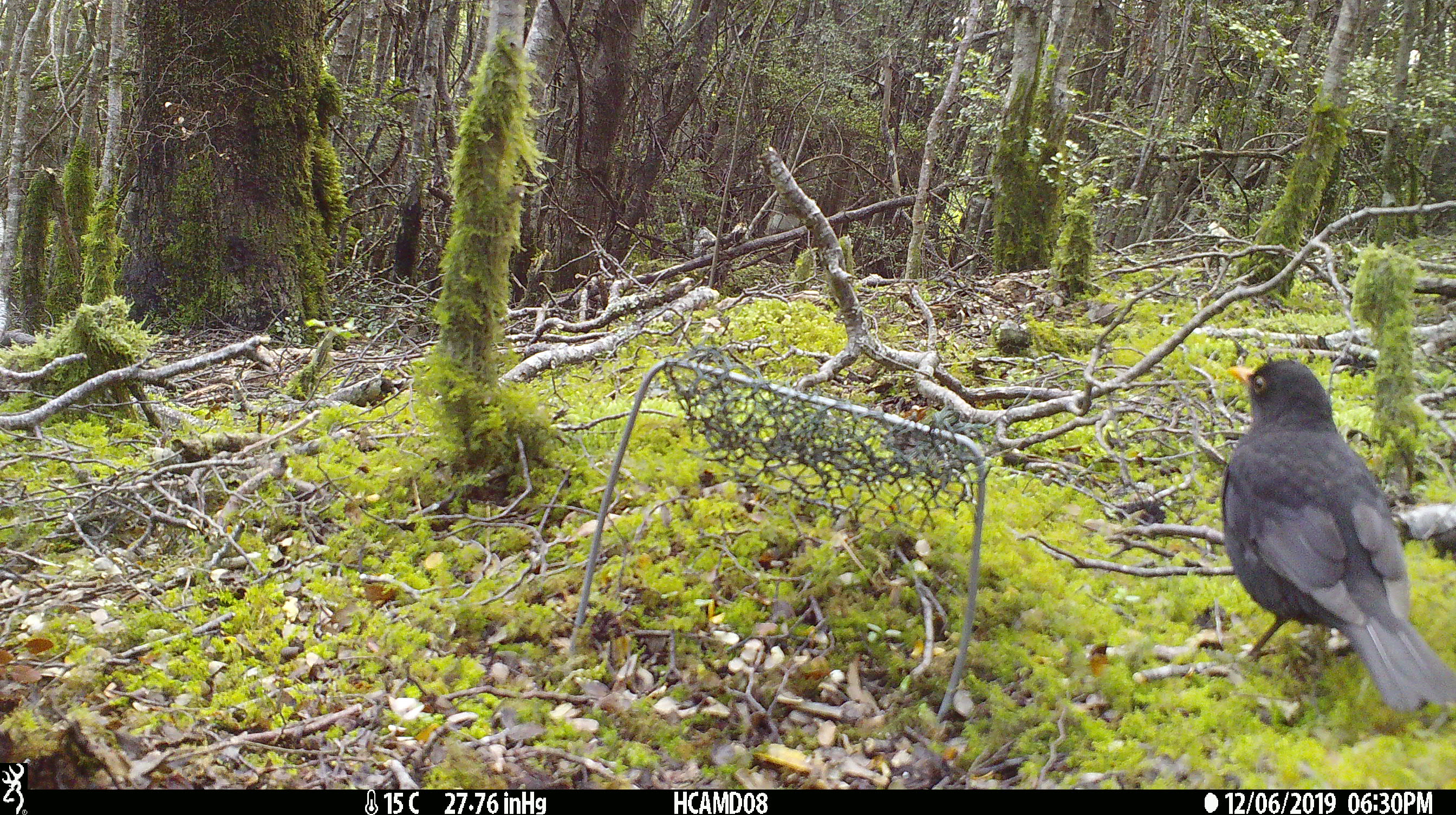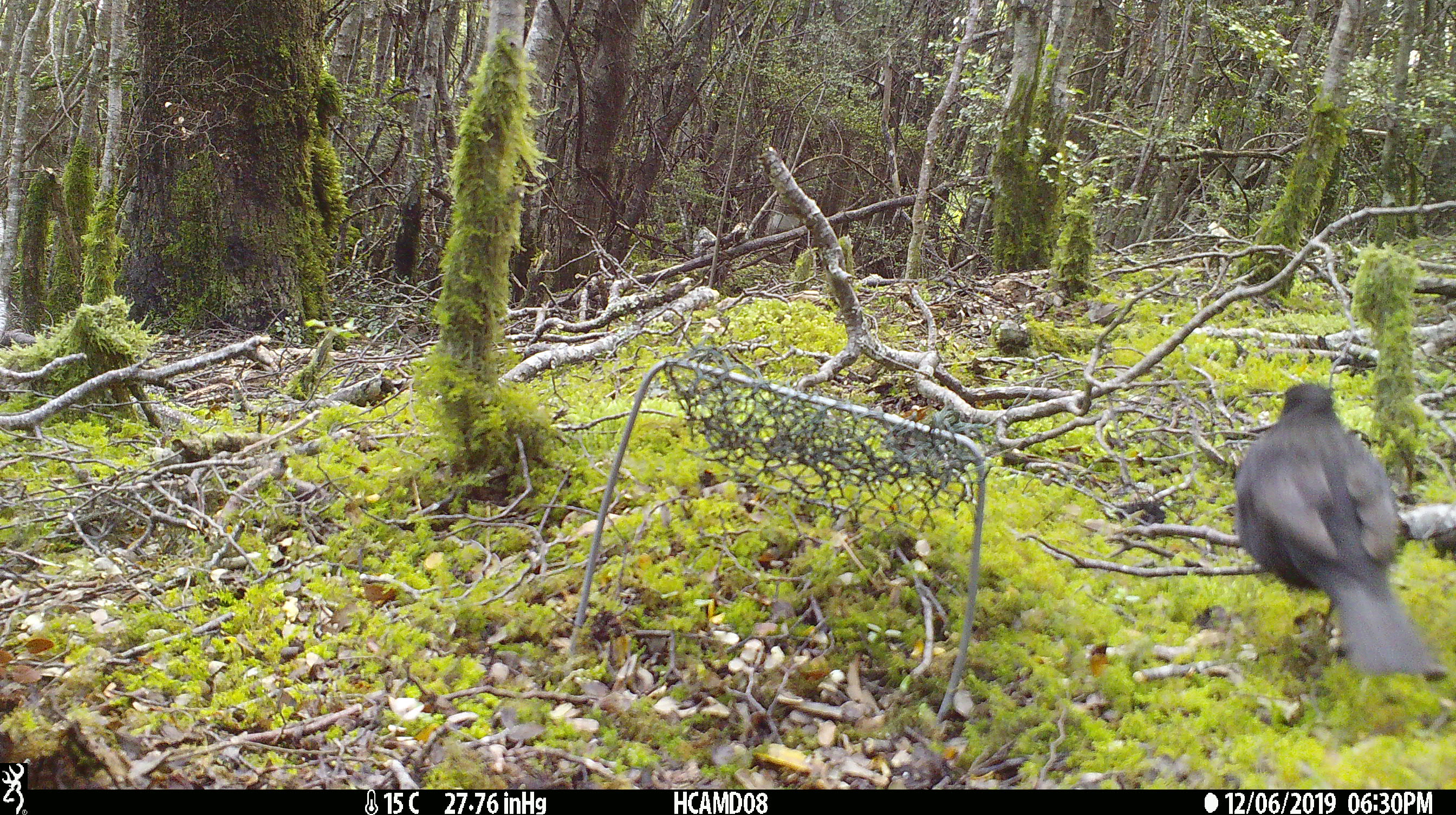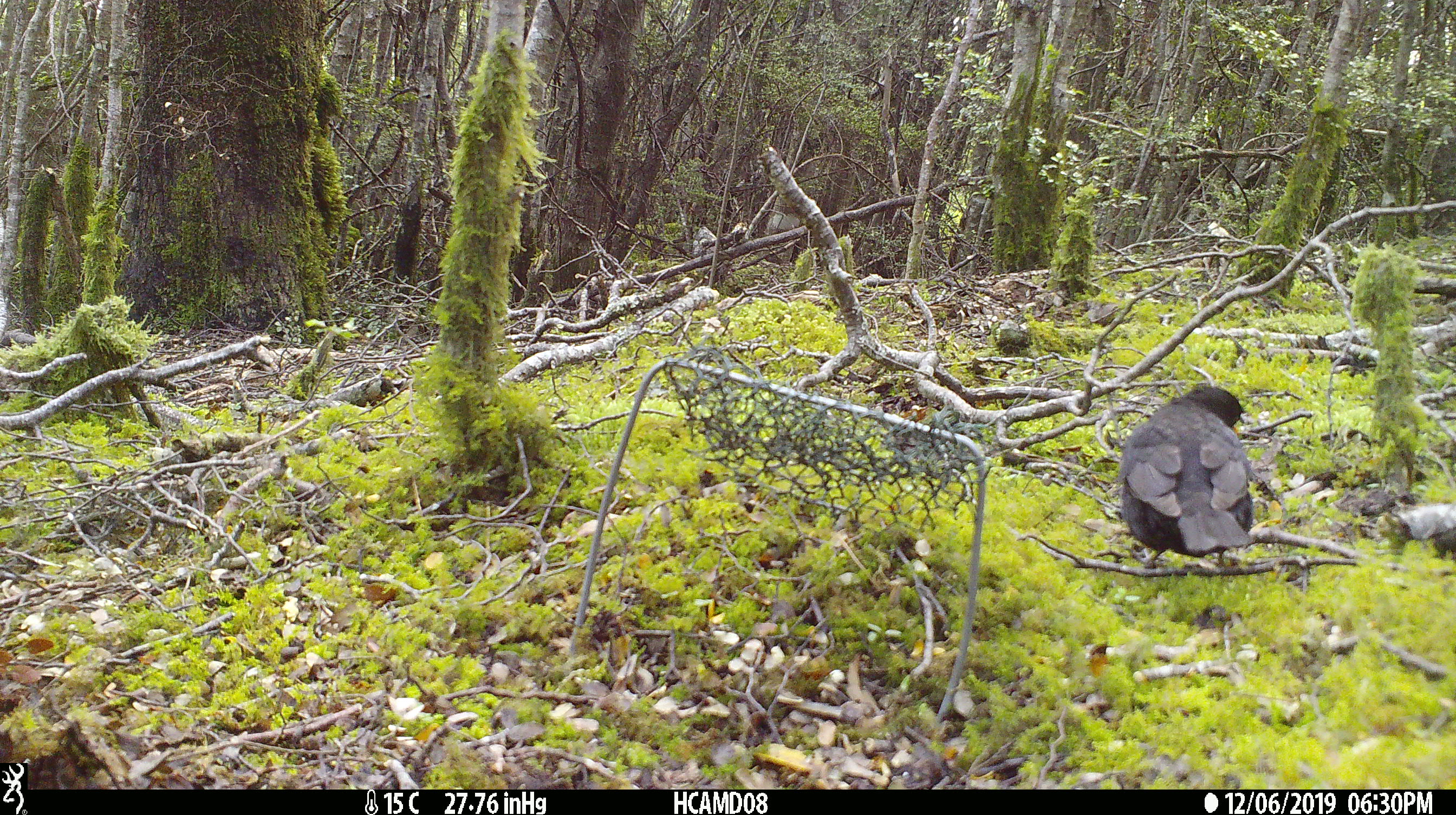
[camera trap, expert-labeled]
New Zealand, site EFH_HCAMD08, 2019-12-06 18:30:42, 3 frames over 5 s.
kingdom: Animalia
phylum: Chordata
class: Aves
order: Passeriformes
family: Turdidae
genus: Turdus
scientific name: Turdus merula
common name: eurasian blackbird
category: blackbird